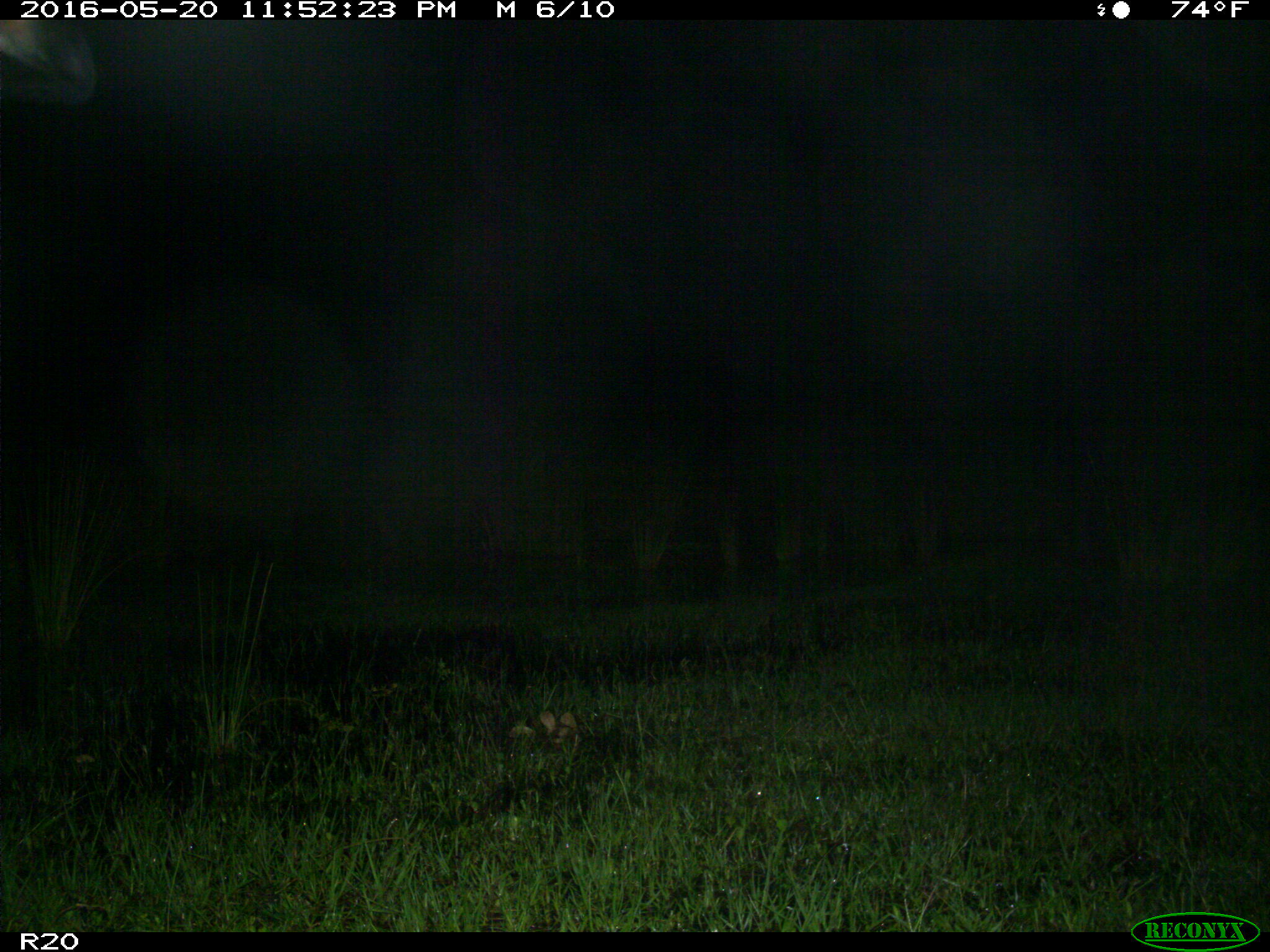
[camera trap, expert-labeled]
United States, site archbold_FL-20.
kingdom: Animalia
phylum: Chordata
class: Mammalia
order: Artiodactyla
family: Bovidae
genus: Bos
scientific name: Bos taurus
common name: domestic cow